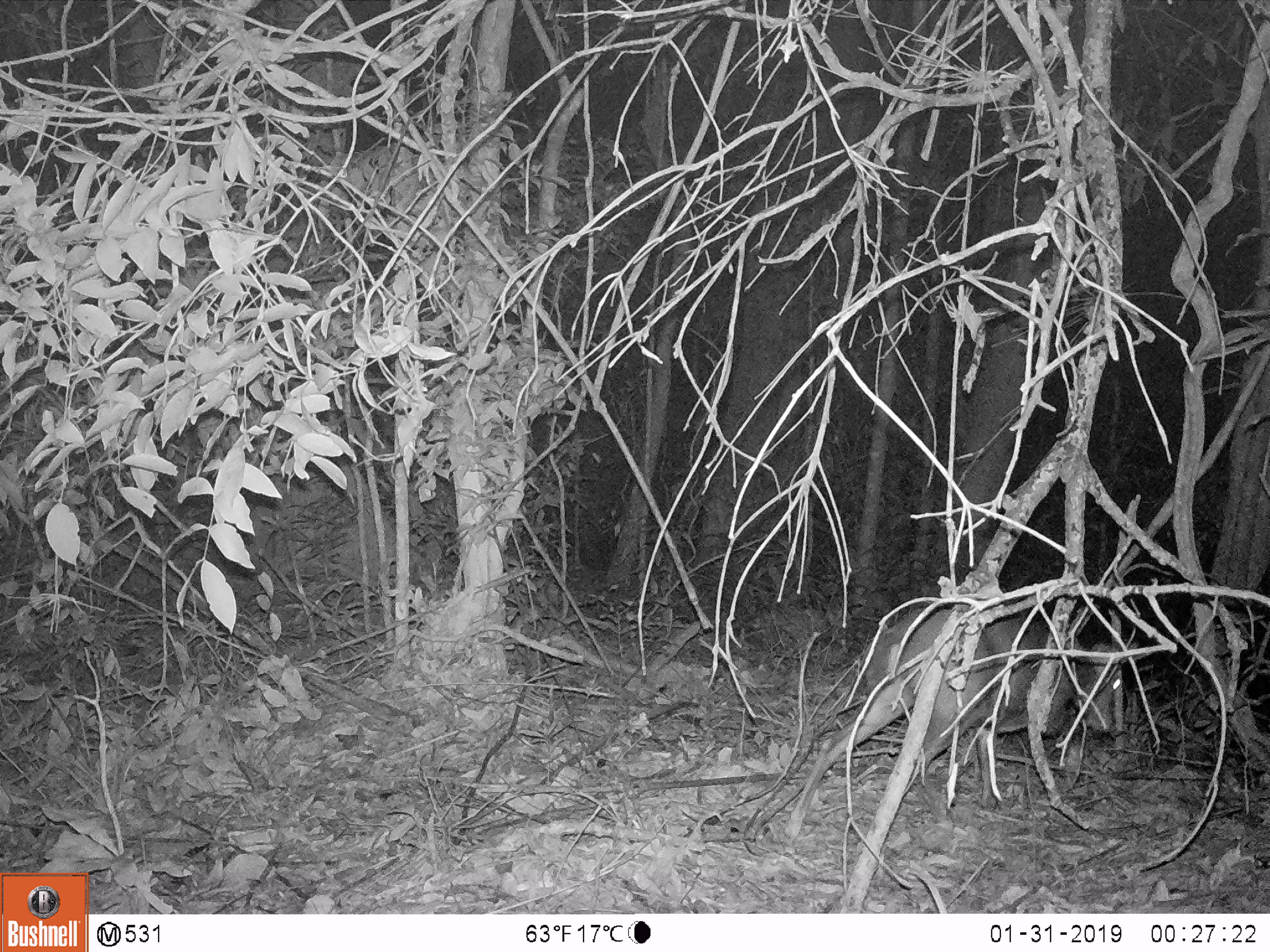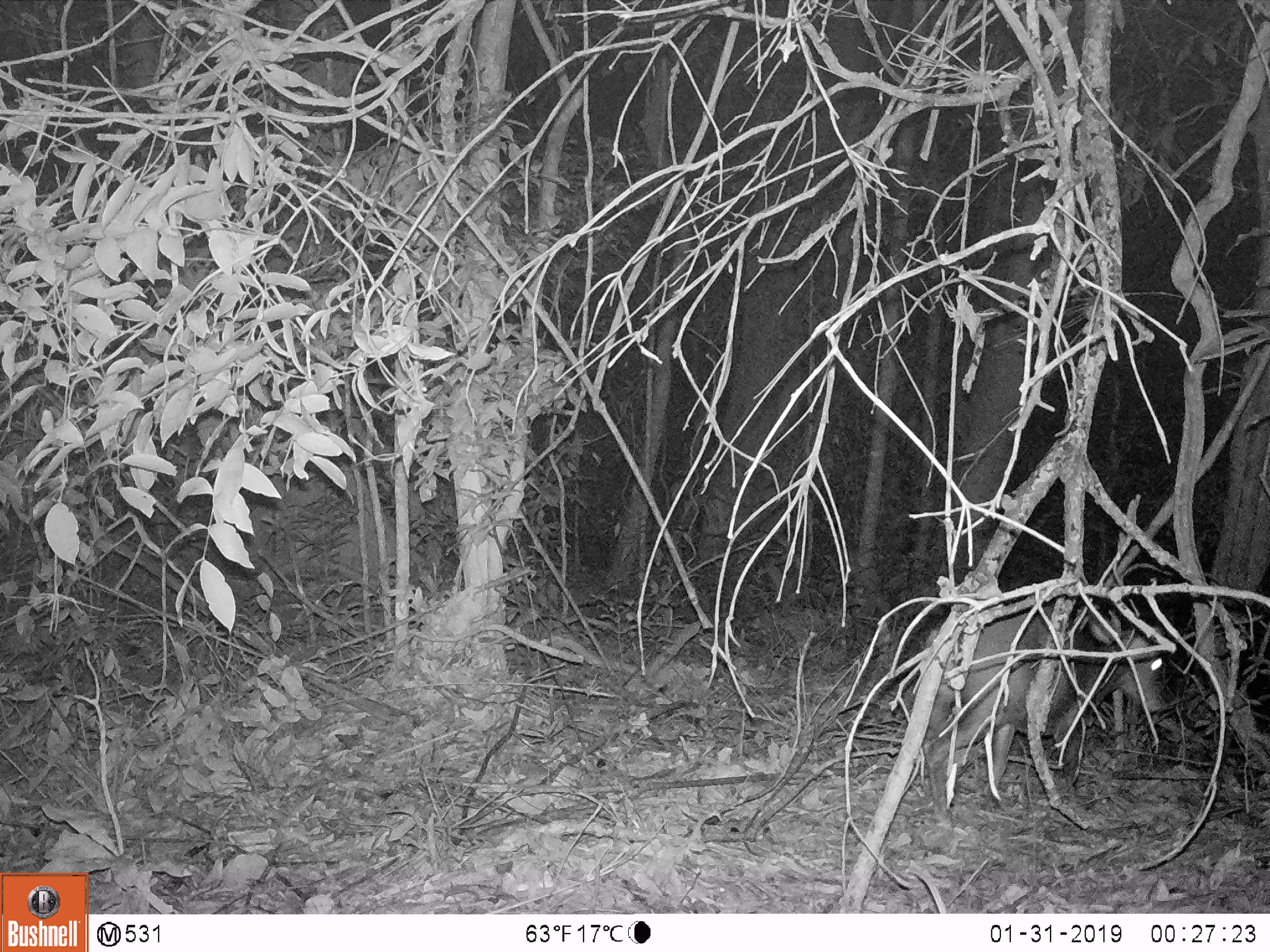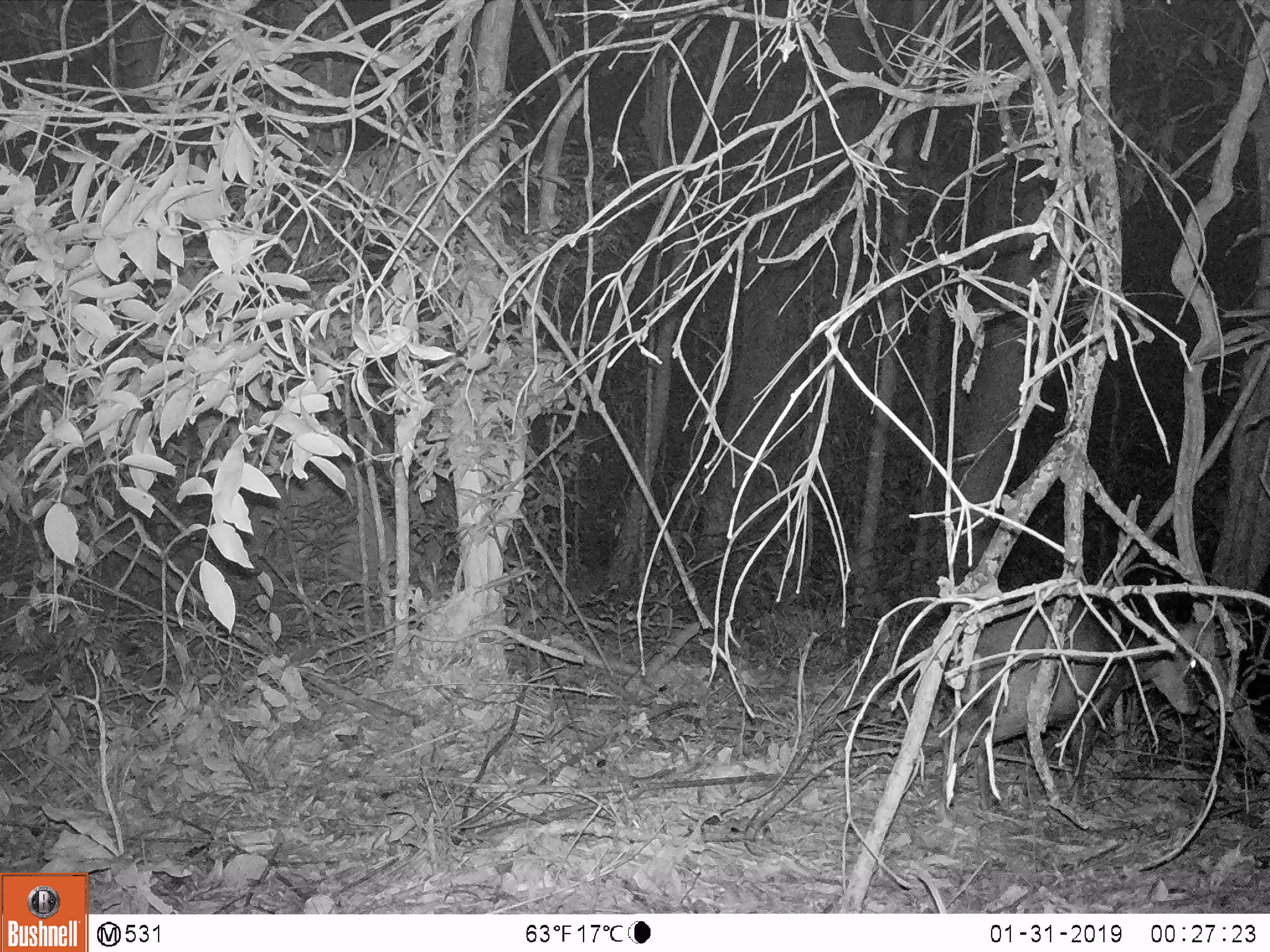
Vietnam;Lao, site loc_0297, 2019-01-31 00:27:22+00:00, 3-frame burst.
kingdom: Animalia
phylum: Chordata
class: Mammalia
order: Artiodactyla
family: Cervidae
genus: Muntiacus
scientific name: Muntiacus rooseveltorum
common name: roosevelt's muntjac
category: roosevelts muntjac group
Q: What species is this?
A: Roosevelts muntjac group (roosevelt's muntjac) (Muntiacus rooseveltorum).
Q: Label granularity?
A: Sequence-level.